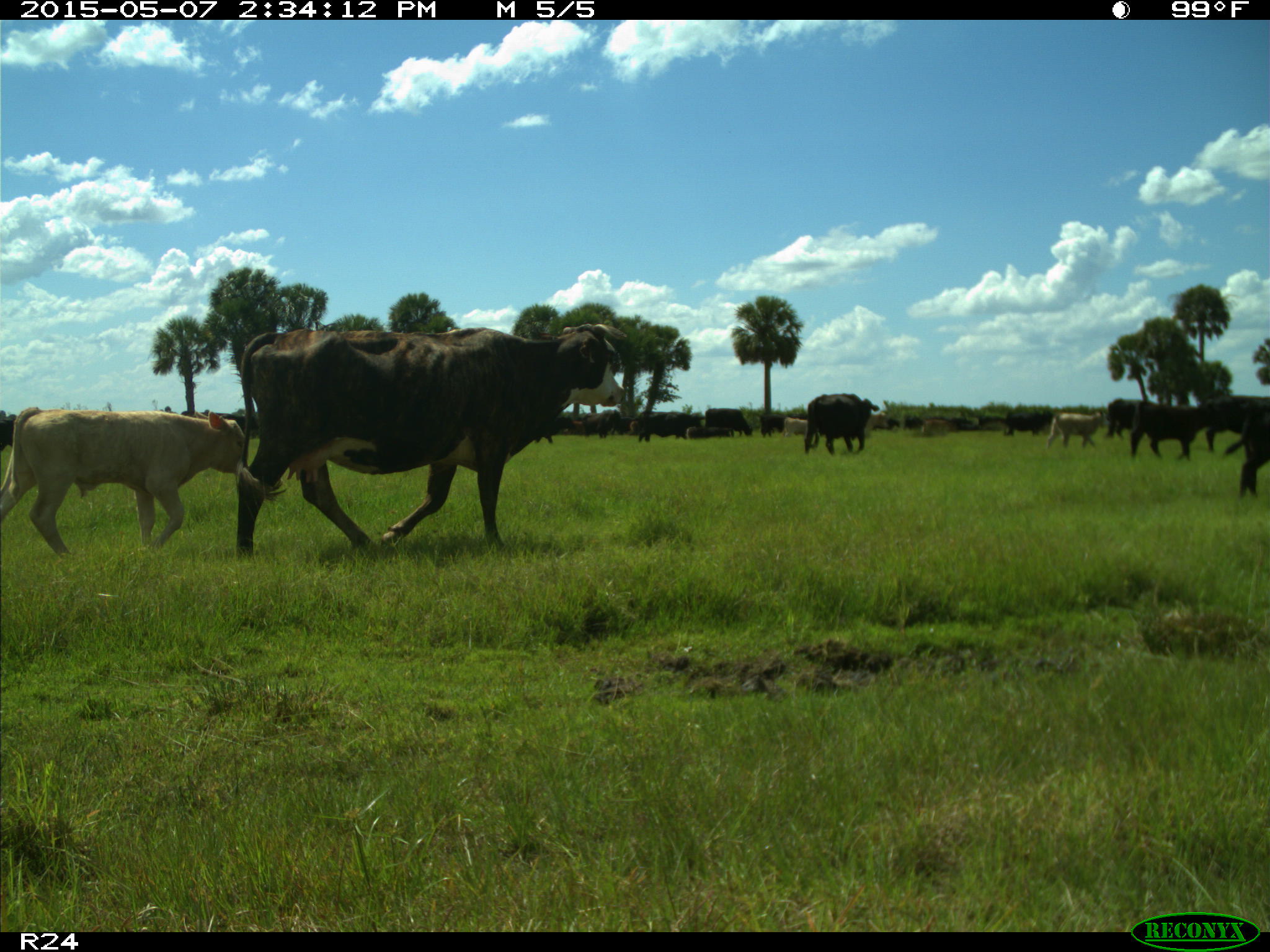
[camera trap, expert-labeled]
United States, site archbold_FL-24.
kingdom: Animalia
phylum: Chordata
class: Mammalia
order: Artiodactyla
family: Bovidae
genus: Bos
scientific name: Bos taurus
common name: domestic cow